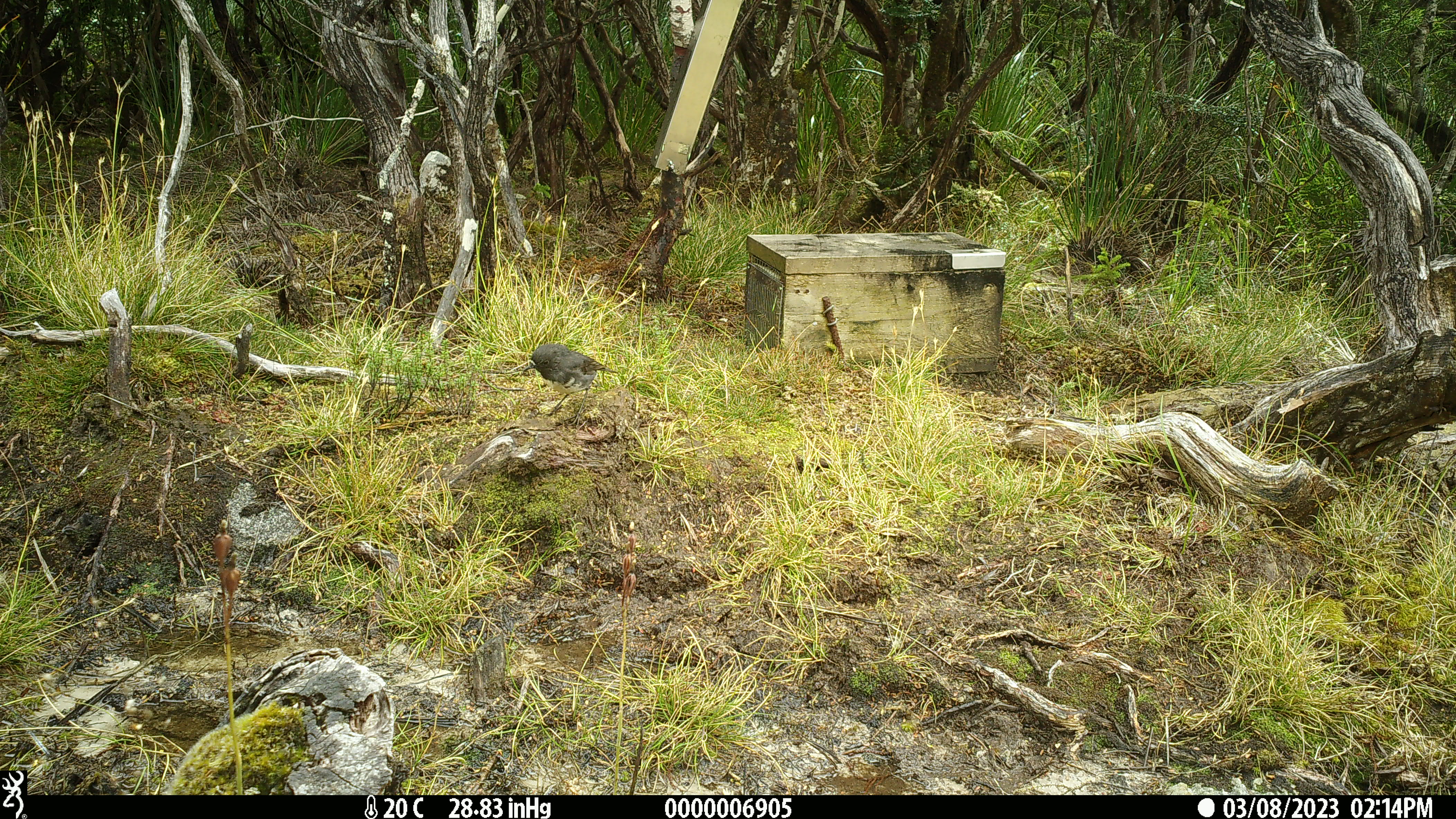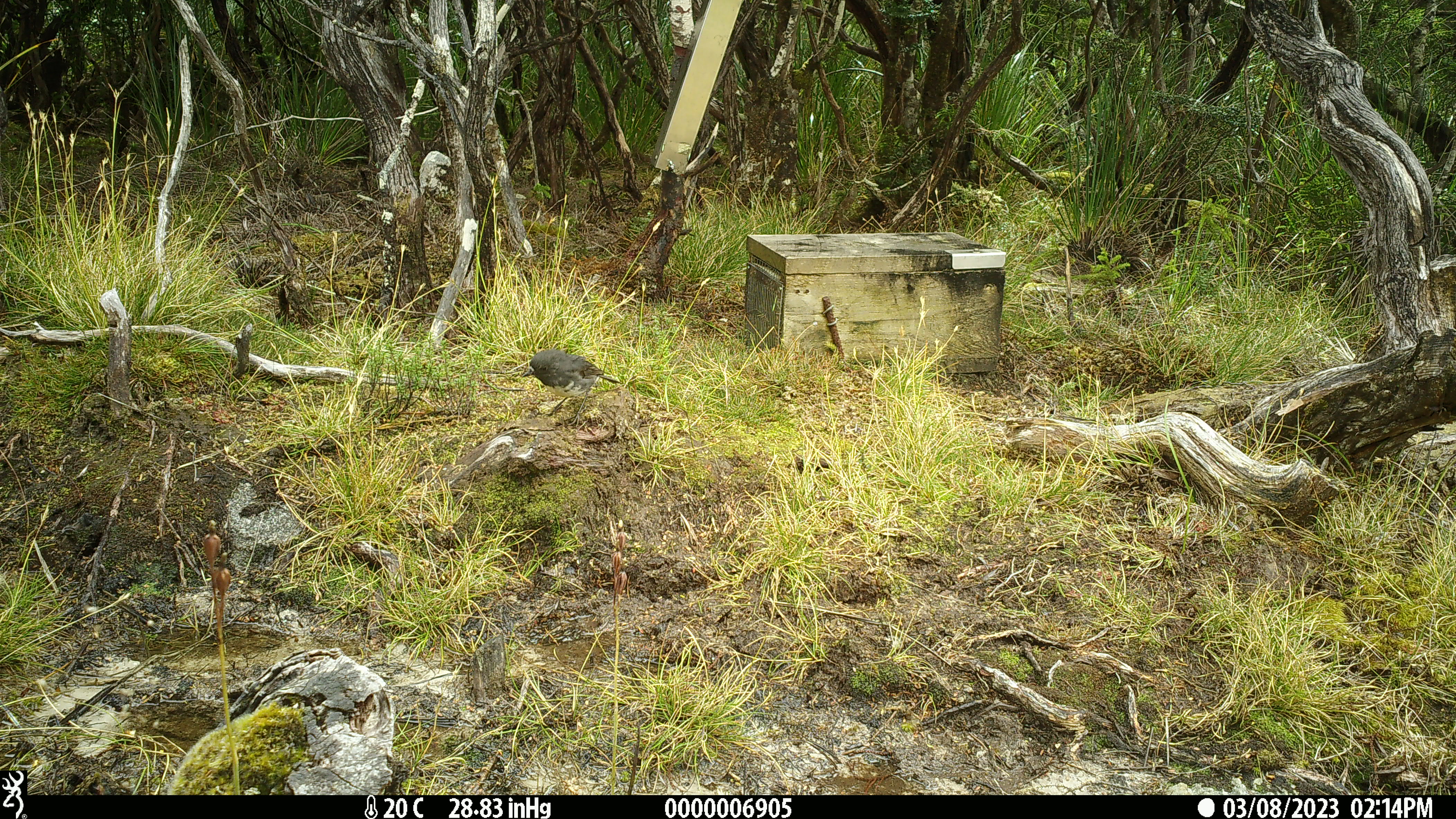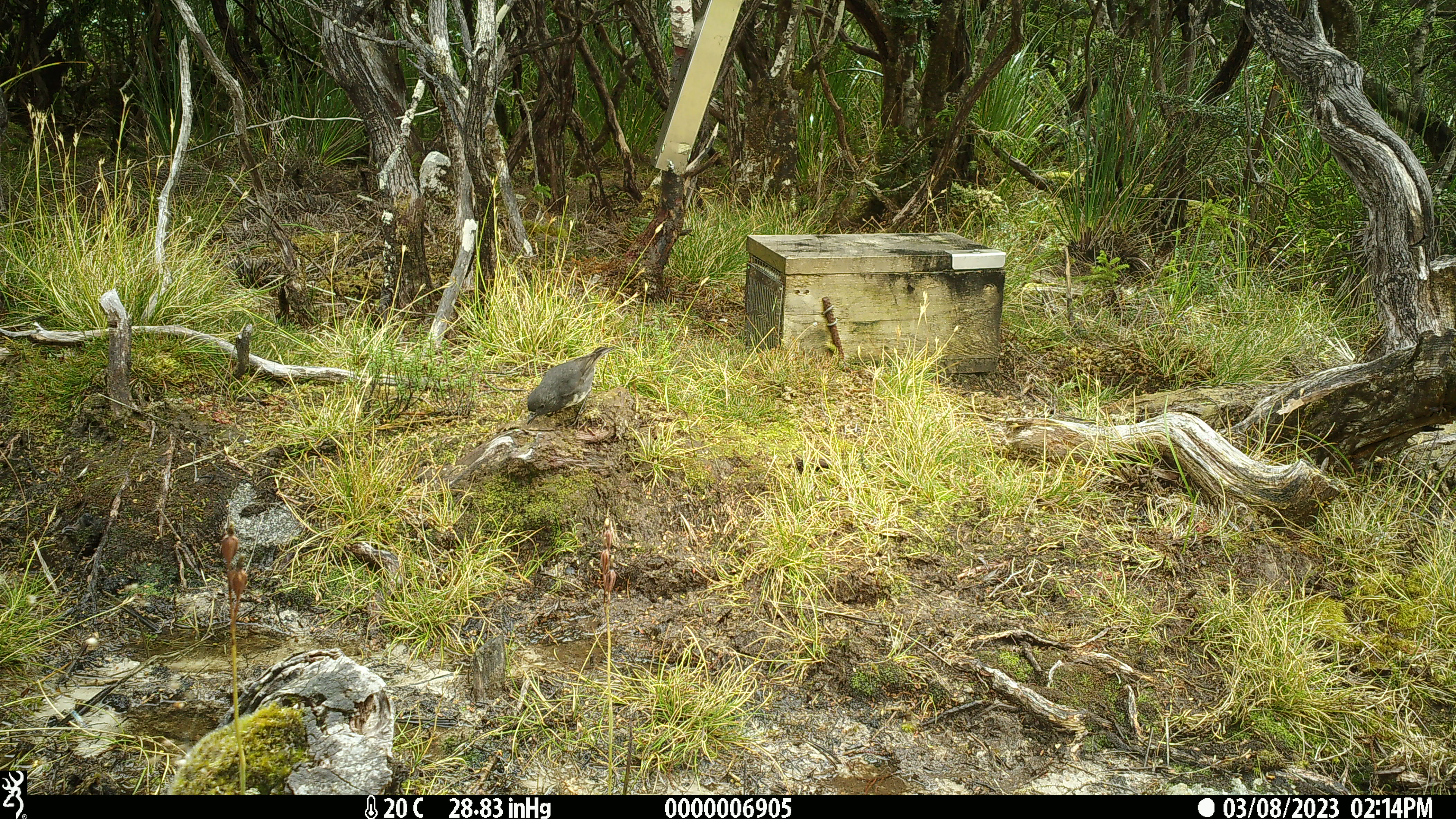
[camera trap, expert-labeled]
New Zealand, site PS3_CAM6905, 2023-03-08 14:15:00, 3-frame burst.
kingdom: Animalia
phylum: Chordata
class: Aves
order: Passeriformes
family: Petroicidae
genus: Petroica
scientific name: Petroica australis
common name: new zealand robin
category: robin